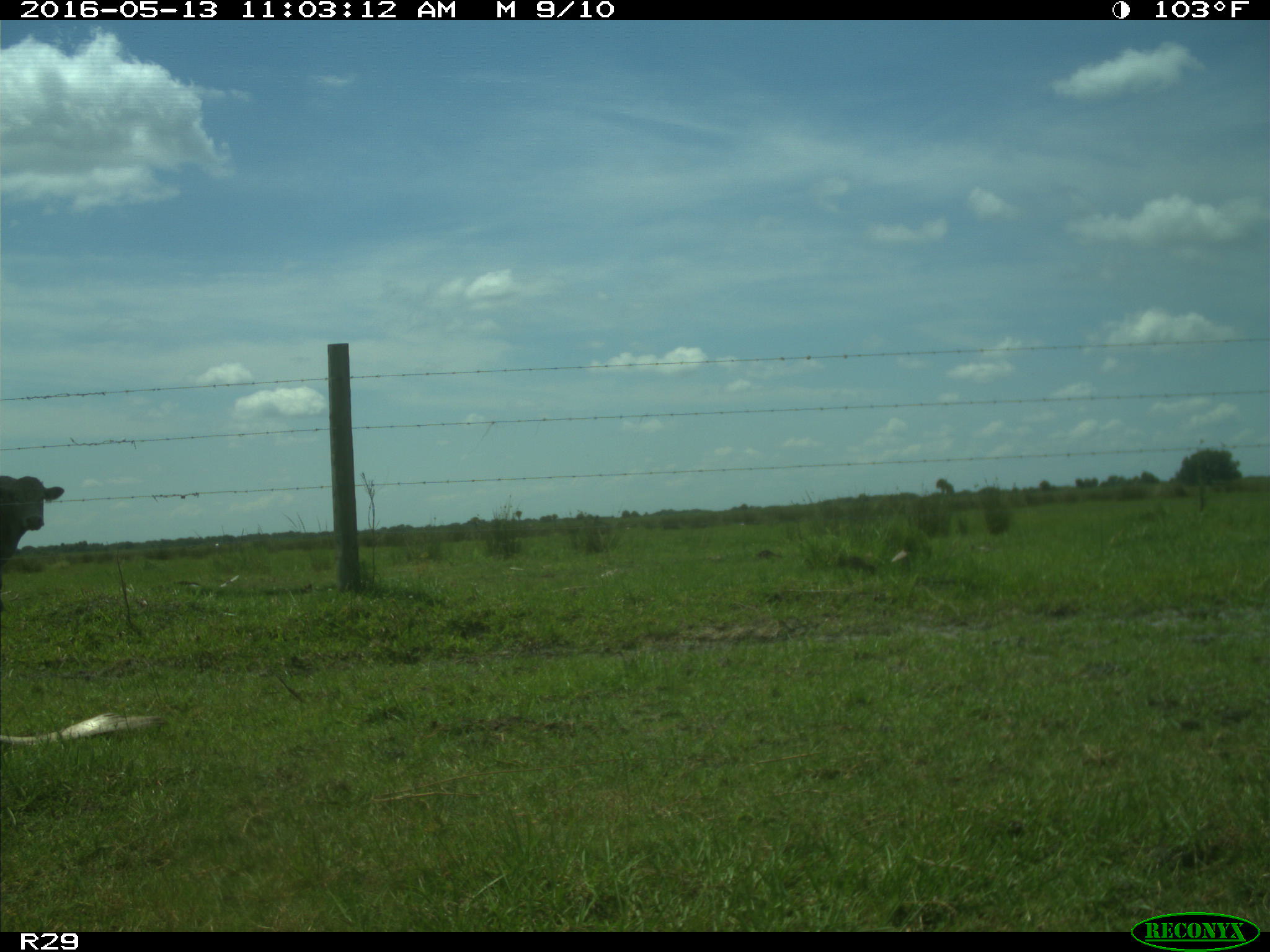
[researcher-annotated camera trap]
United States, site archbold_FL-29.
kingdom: Animalia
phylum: Chordata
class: Mammalia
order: Artiodactyla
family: Bovidae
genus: Bos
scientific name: Bos taurus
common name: domestic cow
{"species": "Bos taurus (domestic cow)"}